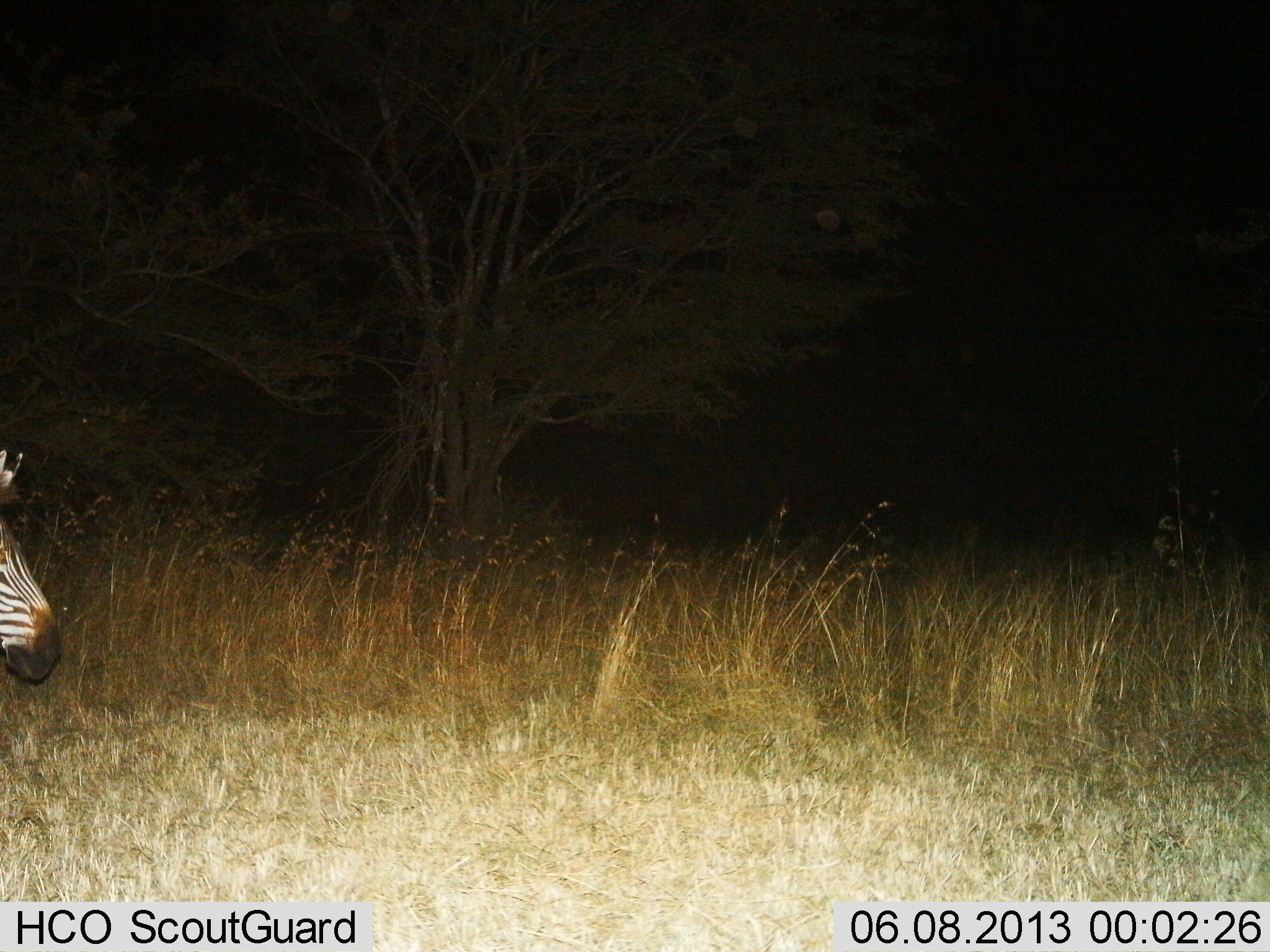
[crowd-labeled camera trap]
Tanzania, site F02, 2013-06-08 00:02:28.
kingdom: Animalia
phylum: Chordata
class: Mammalia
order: Perissodactyla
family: Equidae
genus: Equus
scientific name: Equus quagga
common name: plains zebra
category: zebra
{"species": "zebra (plains zebra) (Equus quagga)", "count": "1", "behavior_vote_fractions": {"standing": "59%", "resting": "0%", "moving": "35%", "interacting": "0%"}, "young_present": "0%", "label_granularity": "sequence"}